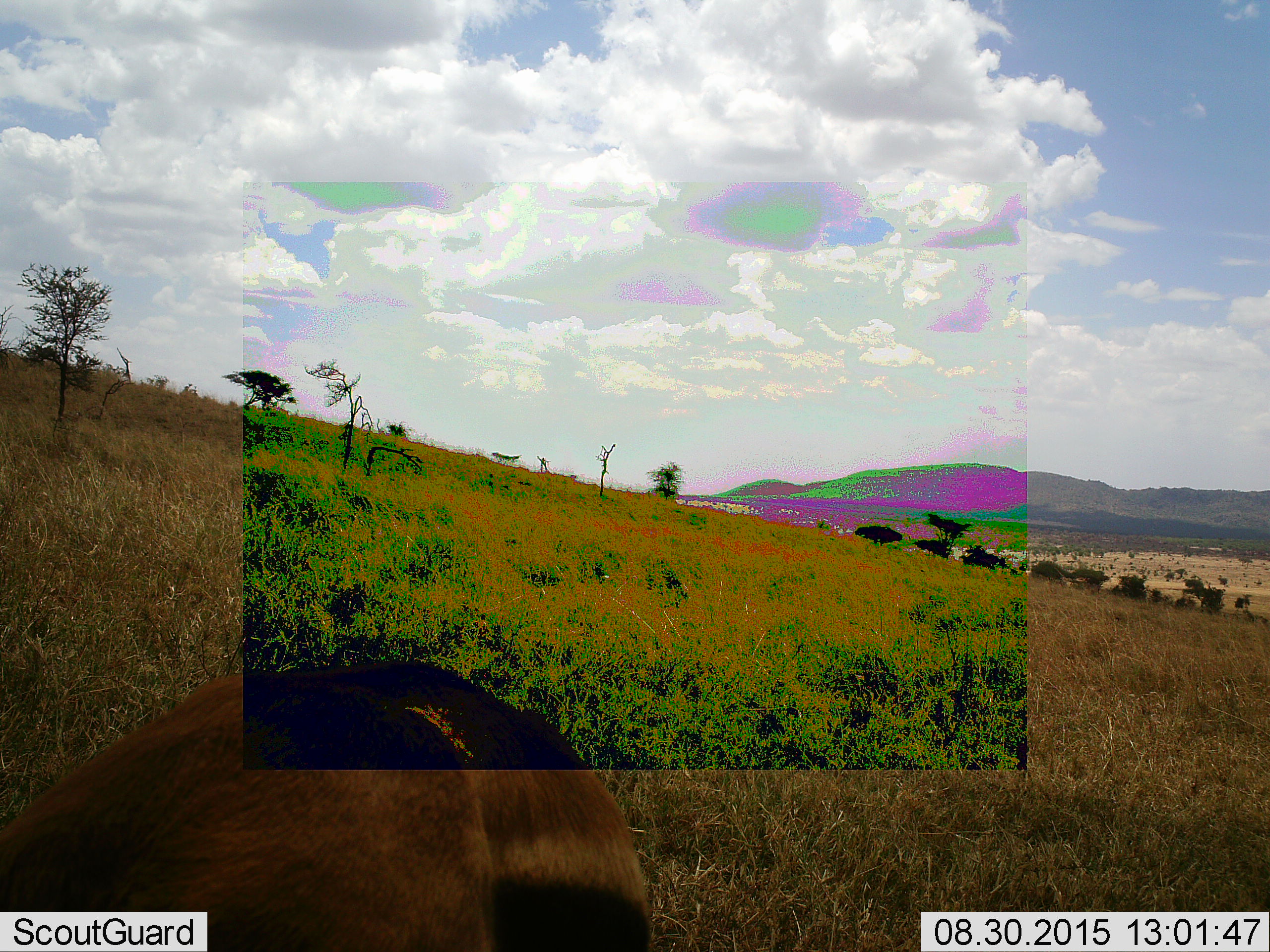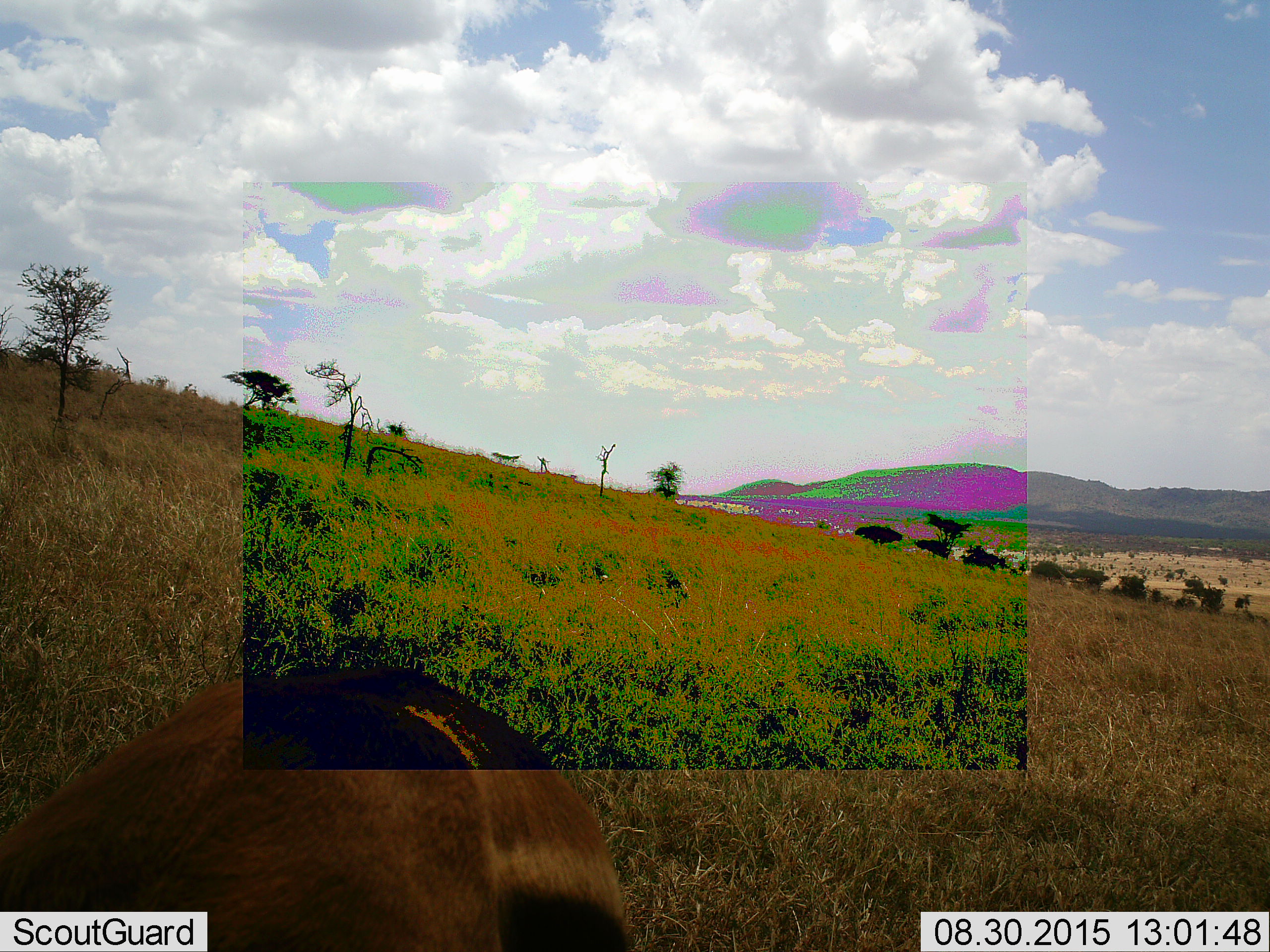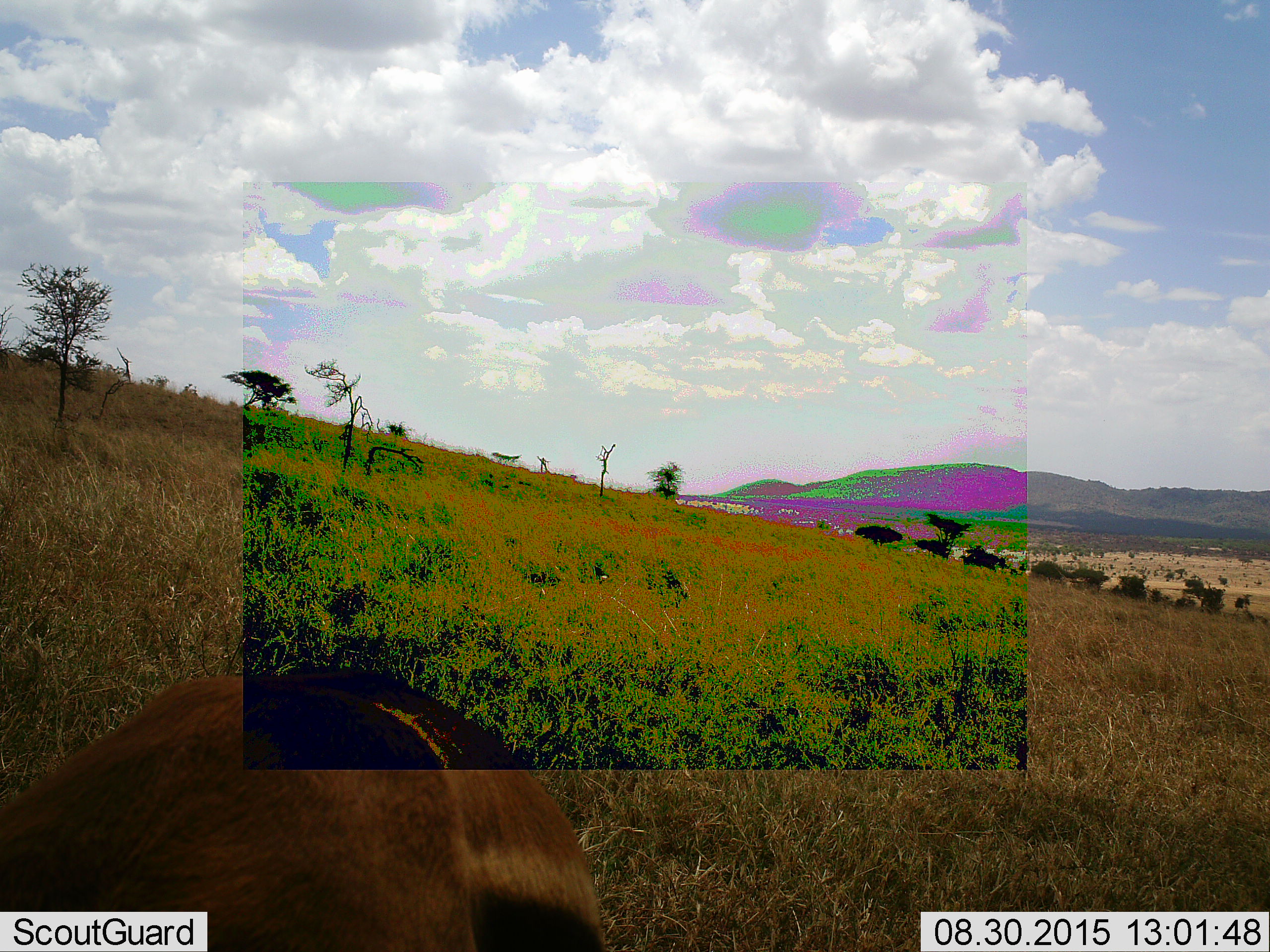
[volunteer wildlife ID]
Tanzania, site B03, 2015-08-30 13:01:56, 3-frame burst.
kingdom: Animalia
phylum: Chordata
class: Mammalia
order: Artiodactyla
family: Bovidae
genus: Eudorcas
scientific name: Eudorcas thomsonii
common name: thomson's gazelle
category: gazellethomsons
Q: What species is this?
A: Gazellethomsons (thomson's gazelle) (Eudorcas thomsonii).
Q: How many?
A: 1.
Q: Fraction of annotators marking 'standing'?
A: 50%.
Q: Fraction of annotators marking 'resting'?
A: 0%.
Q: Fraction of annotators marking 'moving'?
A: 0%.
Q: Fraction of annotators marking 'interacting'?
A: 7%.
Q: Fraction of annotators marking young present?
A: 0%.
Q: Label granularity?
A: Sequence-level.